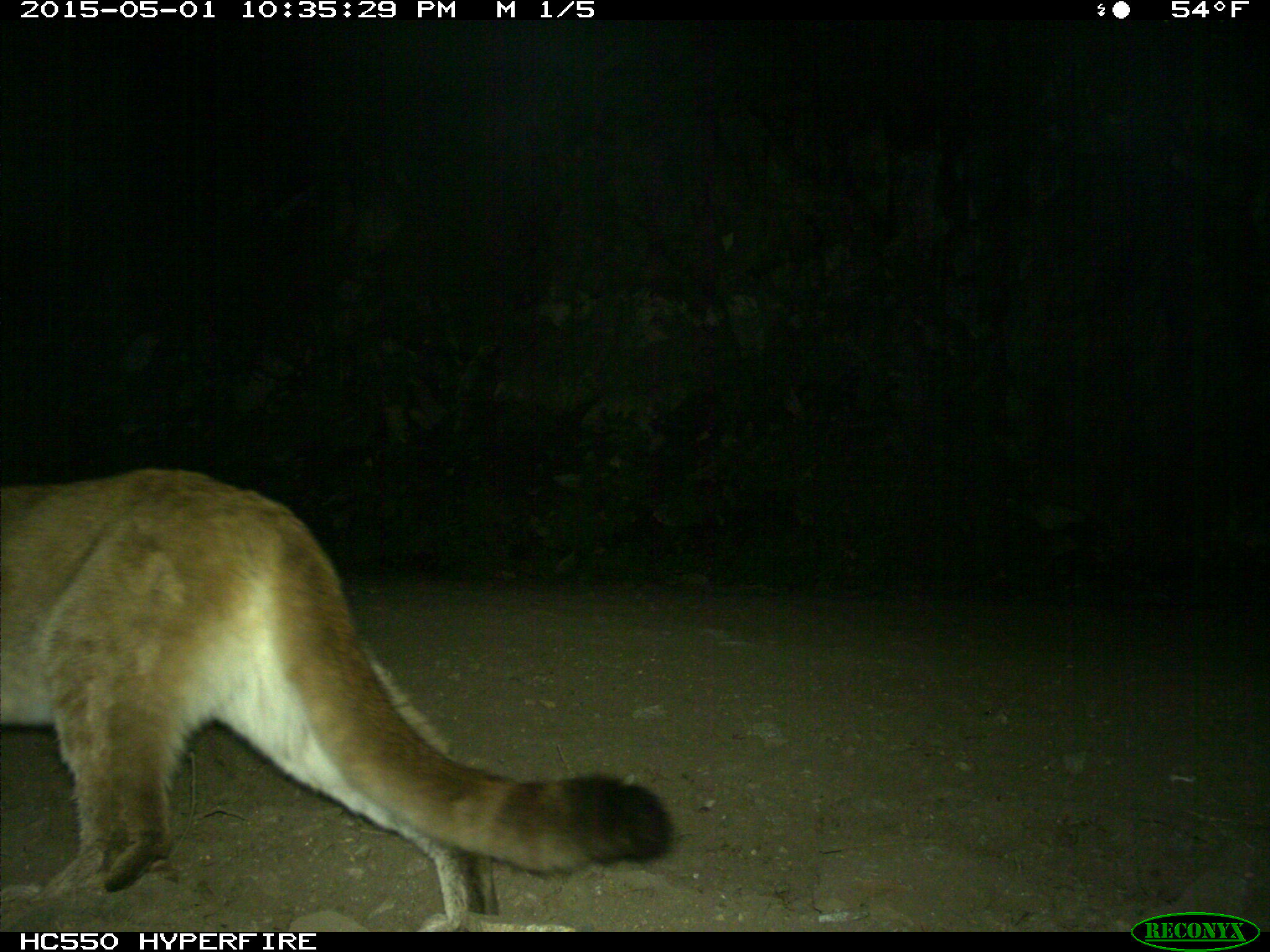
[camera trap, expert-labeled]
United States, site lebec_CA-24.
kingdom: Animalia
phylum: Chordata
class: Mammalia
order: Carnivora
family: Felidae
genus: Puma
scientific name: Puma concolor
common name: mountain lion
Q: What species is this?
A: Puma concolor (mountain lion).